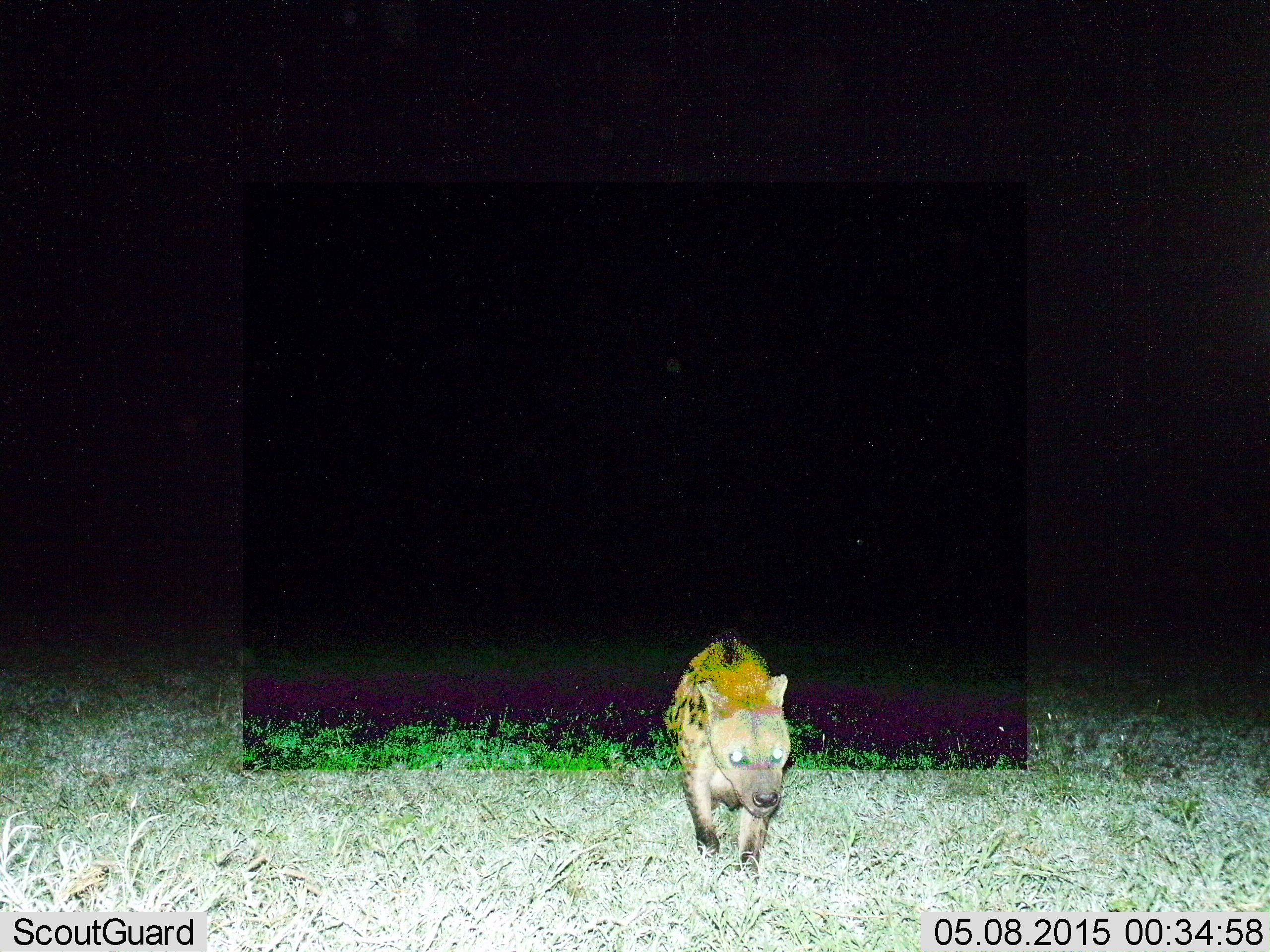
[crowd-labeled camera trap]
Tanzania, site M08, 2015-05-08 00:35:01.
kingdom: Animalia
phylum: Chordata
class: Mammalia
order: Carnivora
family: Hyaenidae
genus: Crocuta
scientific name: Crocuta crocuta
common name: spotted hyena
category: hyenaspotted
Hyenaspotted (spotted hyena) (Crocuta crocuta), count 1. Behavior (volunteer vote fractions): standing 10%, resting 0%, moving 90%, interacting 0%. Young present (vote fraction): 0%. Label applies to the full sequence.